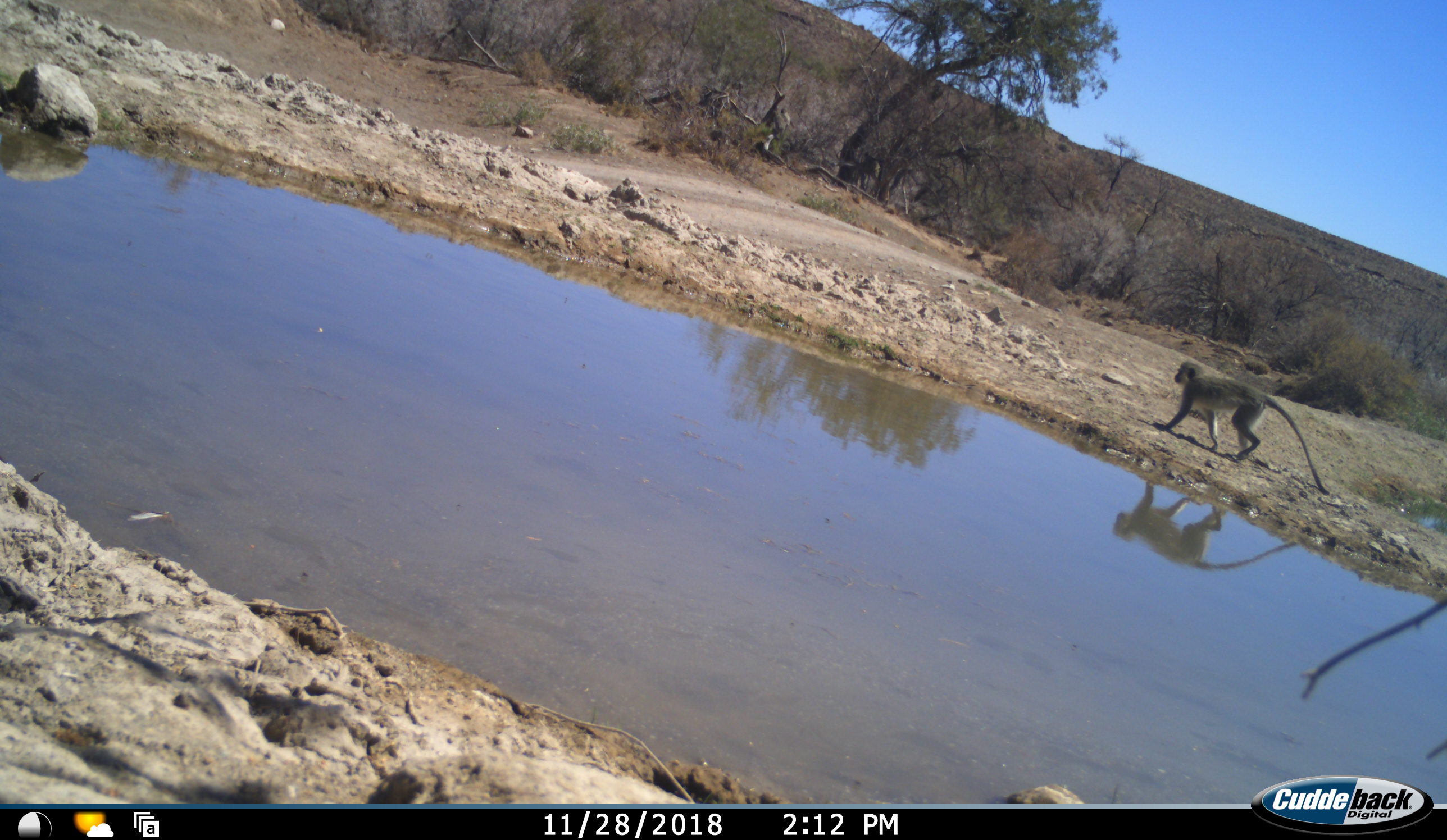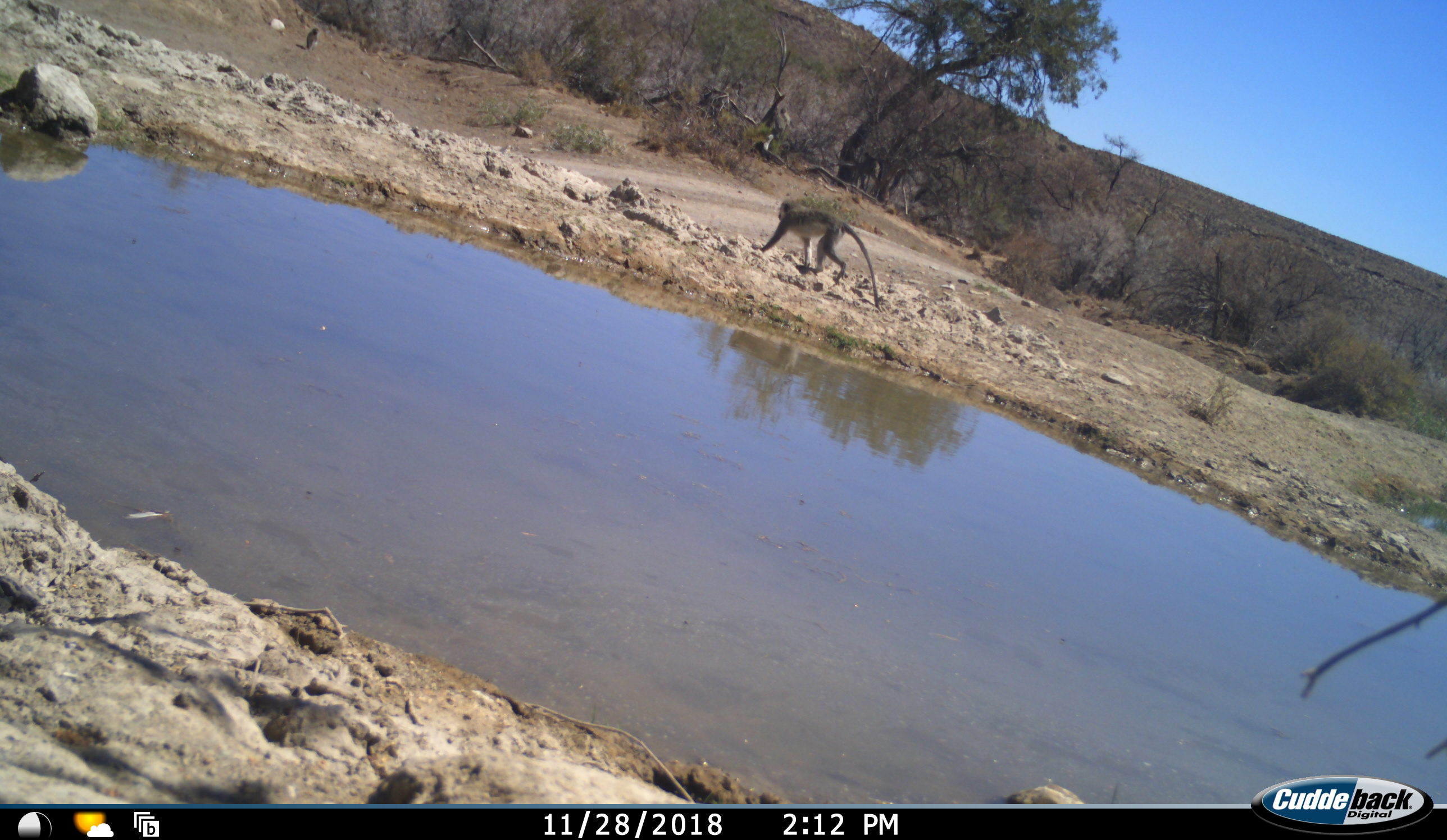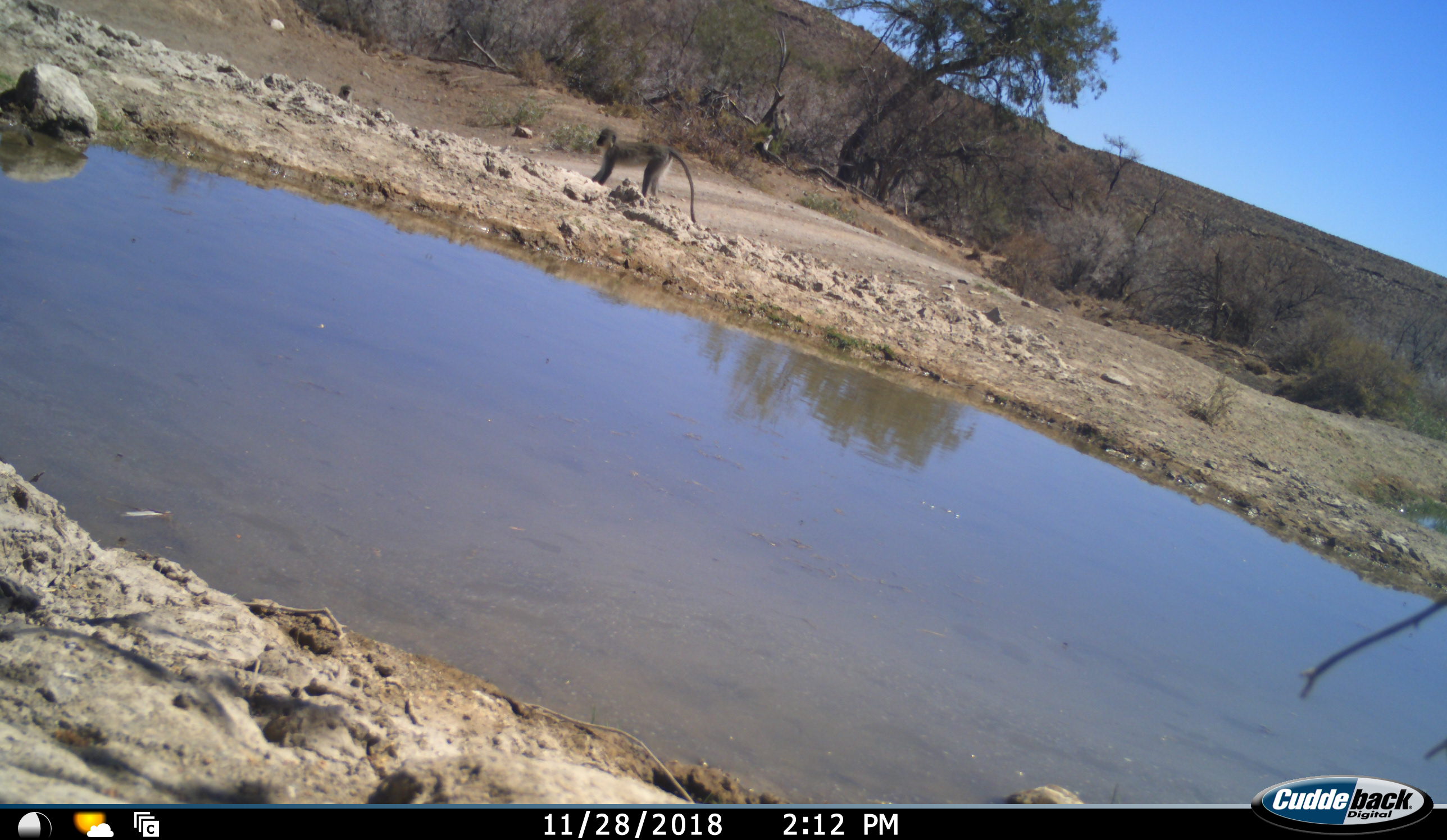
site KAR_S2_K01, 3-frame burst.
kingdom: Animalia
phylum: Chordata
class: Mammalia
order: Primates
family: Cercopithecidae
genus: Chlorocebus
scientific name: Chlorocebus pygerythrus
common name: vervet monkey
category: monkeyvervet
Monkeyvervet (vervet monkey) (Chlorocebus pygerythrus), count 3. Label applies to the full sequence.